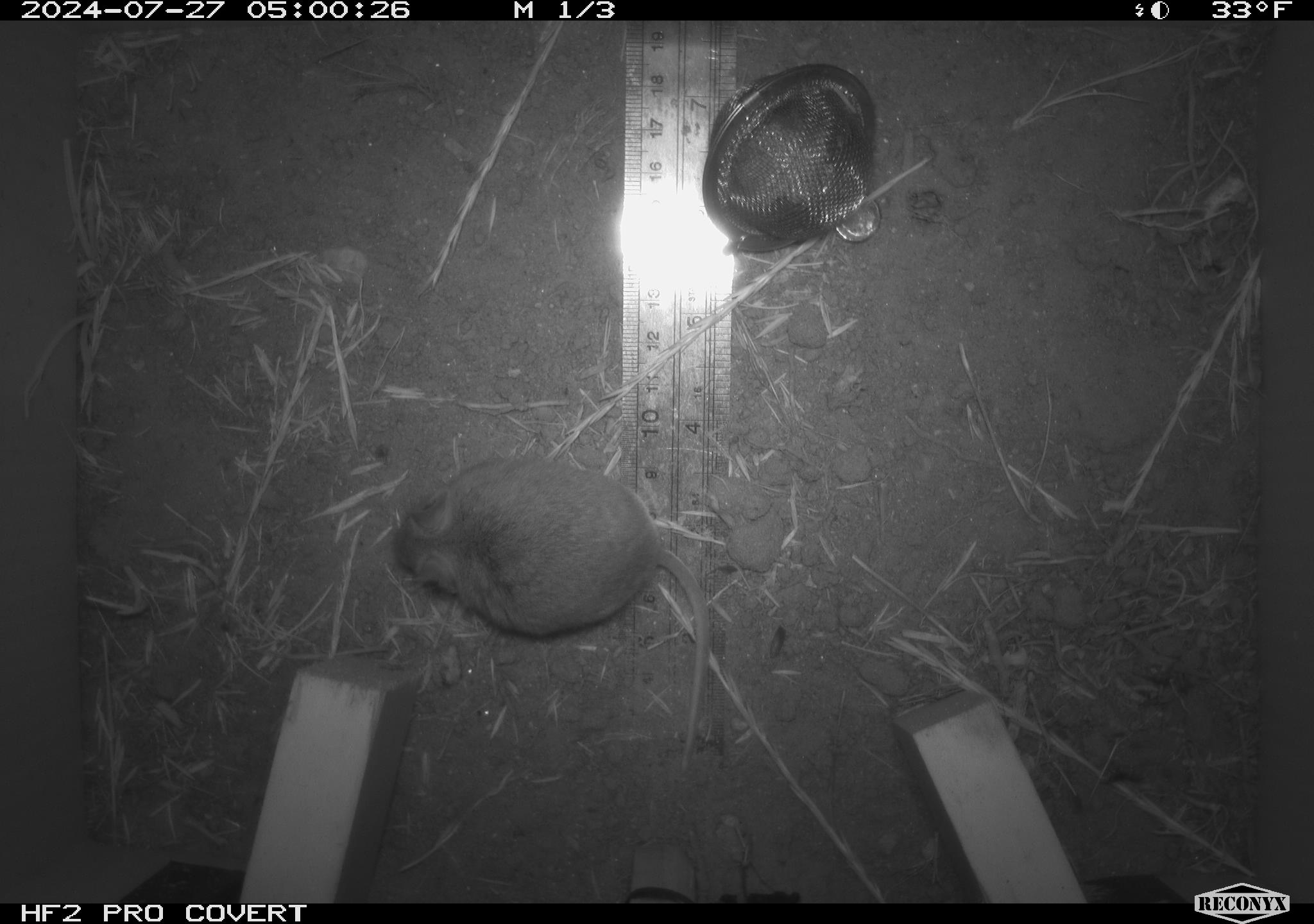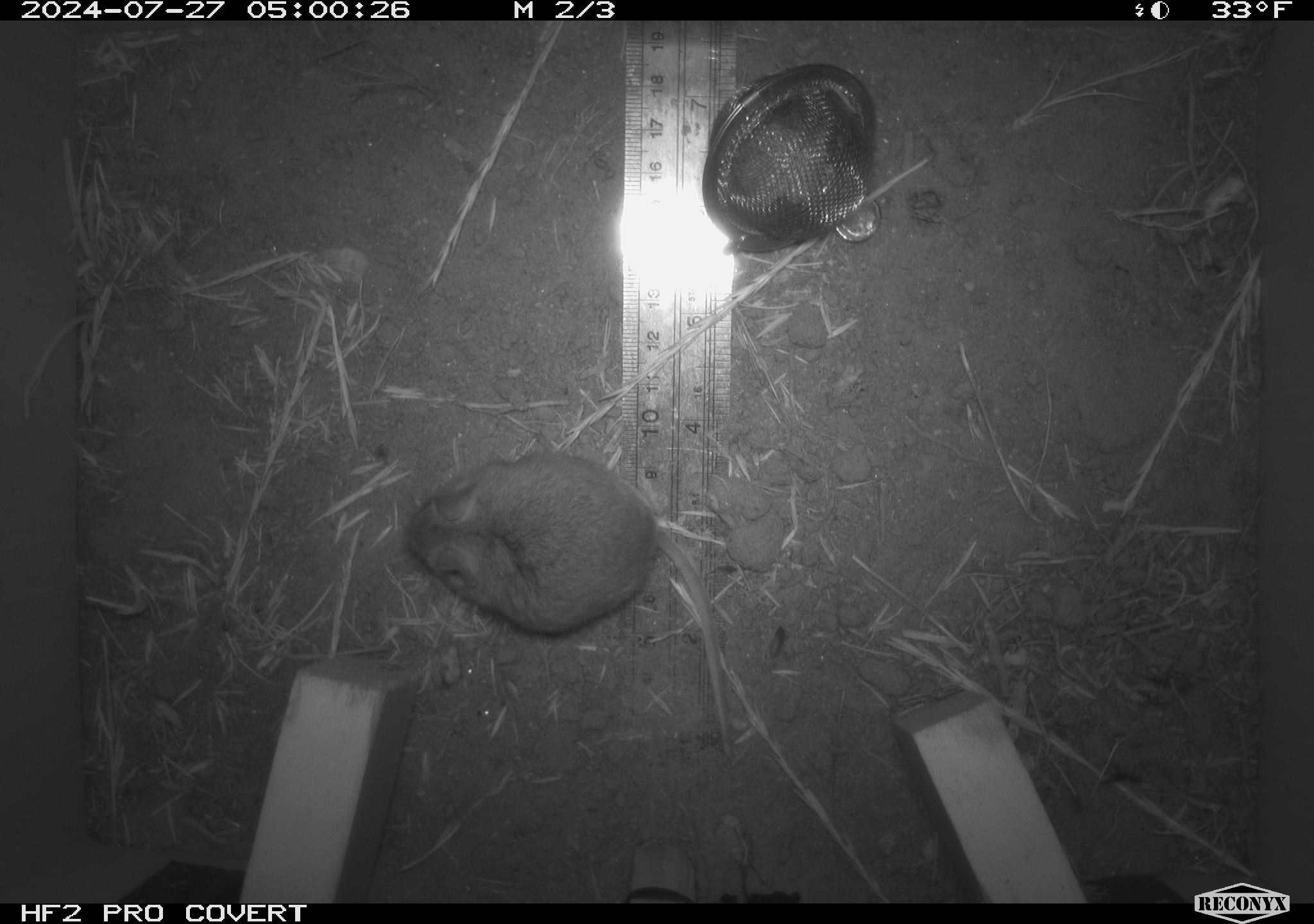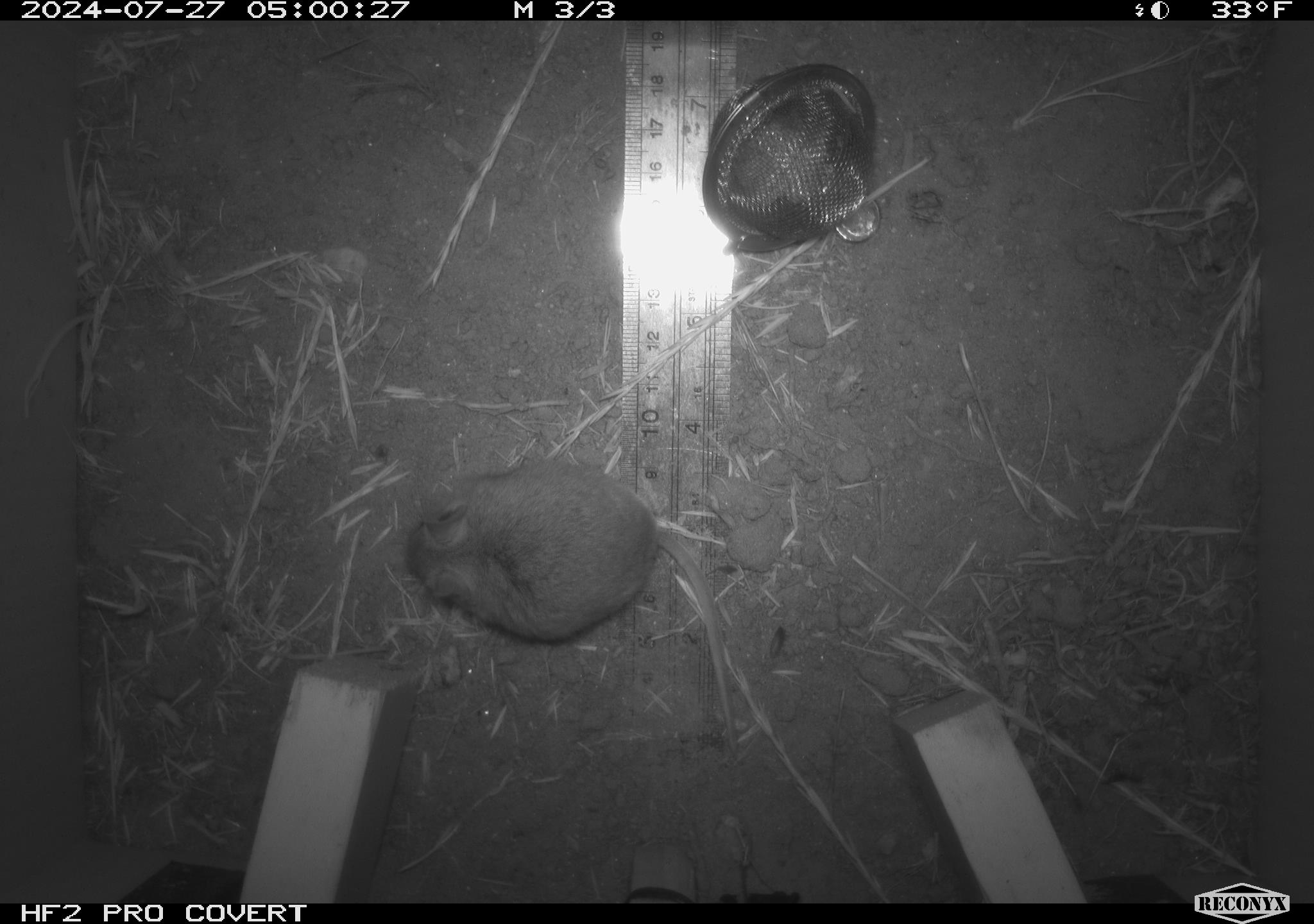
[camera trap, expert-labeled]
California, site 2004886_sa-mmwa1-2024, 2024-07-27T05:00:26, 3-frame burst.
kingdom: Animalia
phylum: Chordata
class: Mammalia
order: Rodentia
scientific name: Rodentia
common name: mouse species